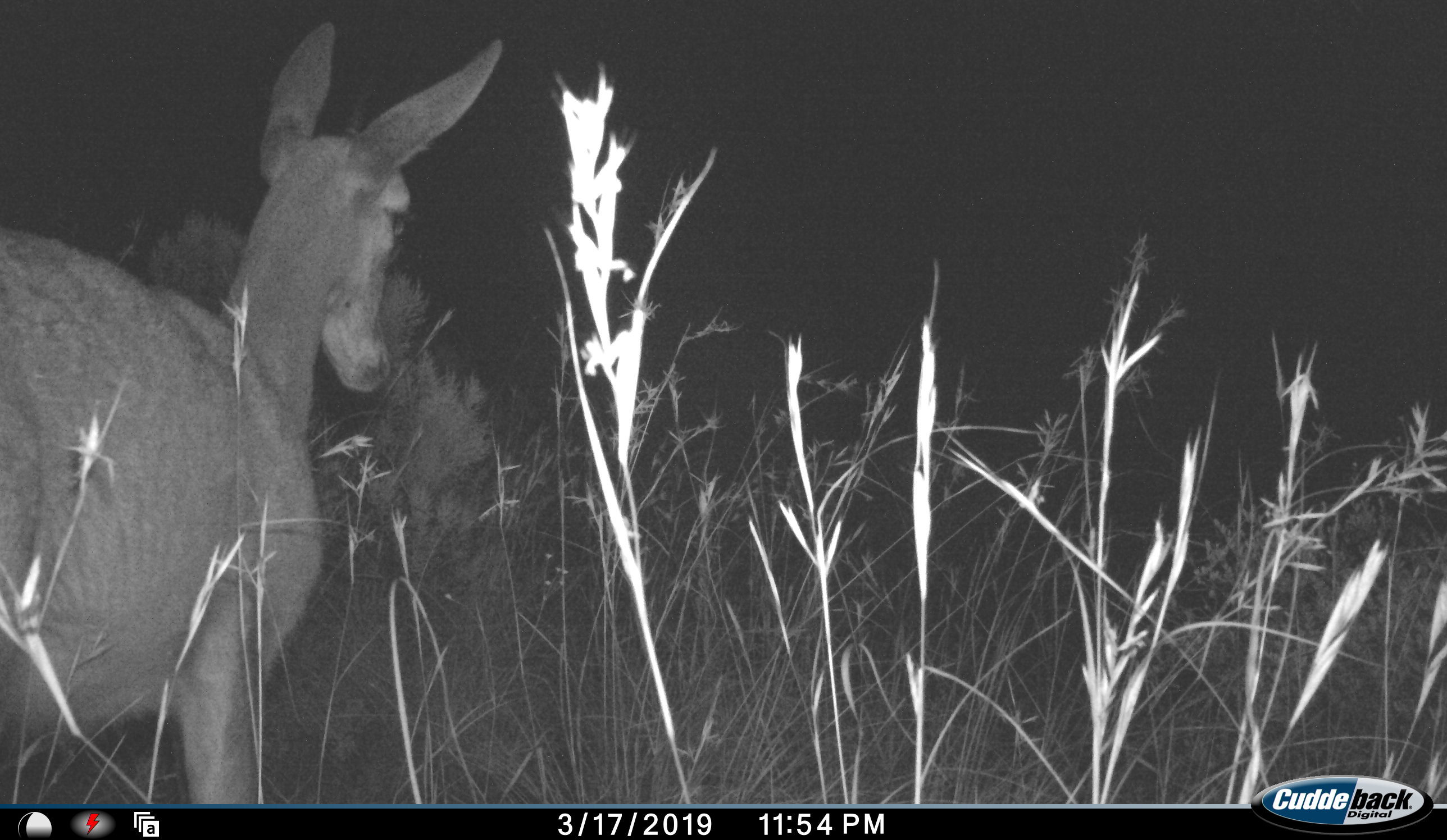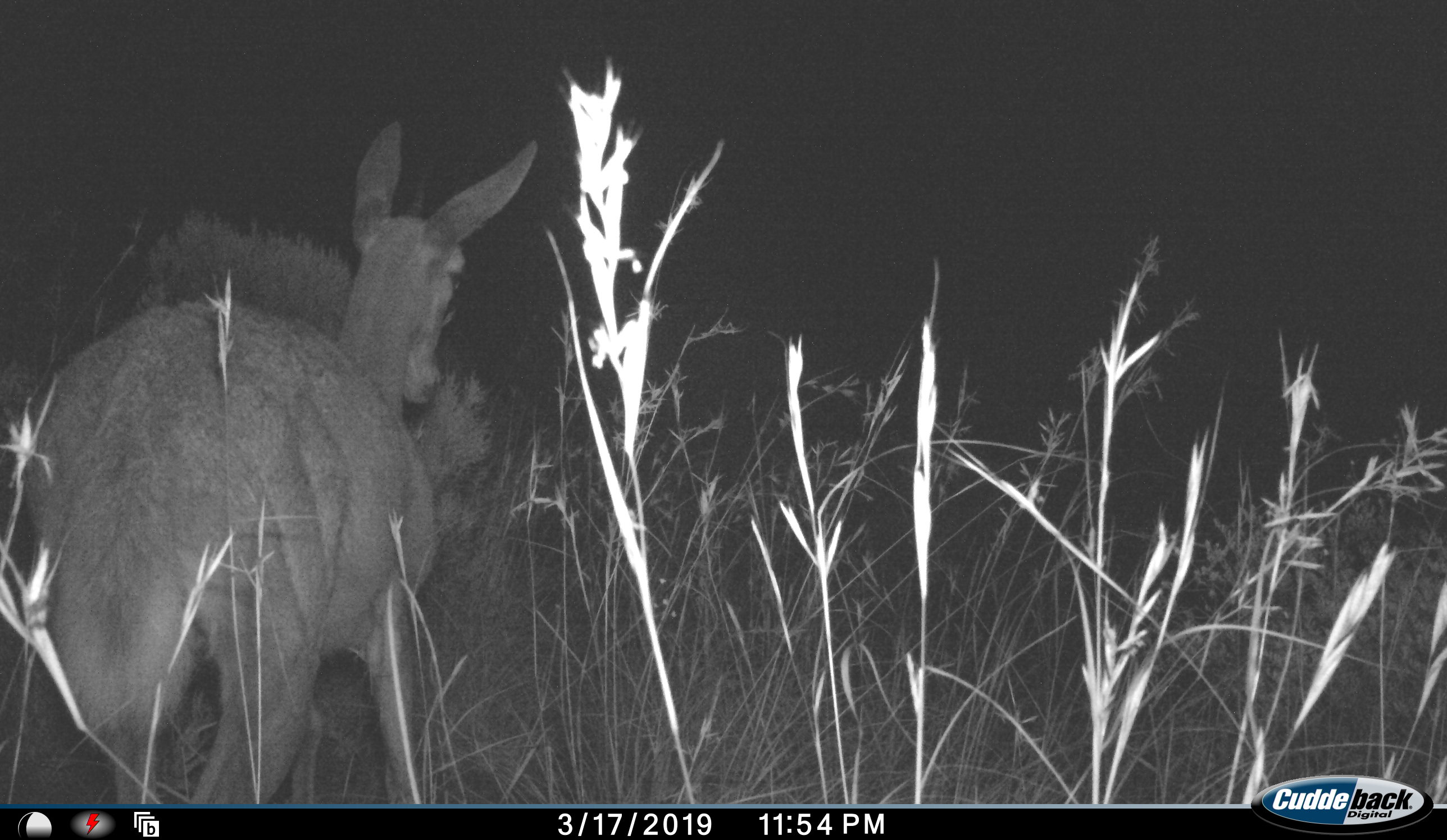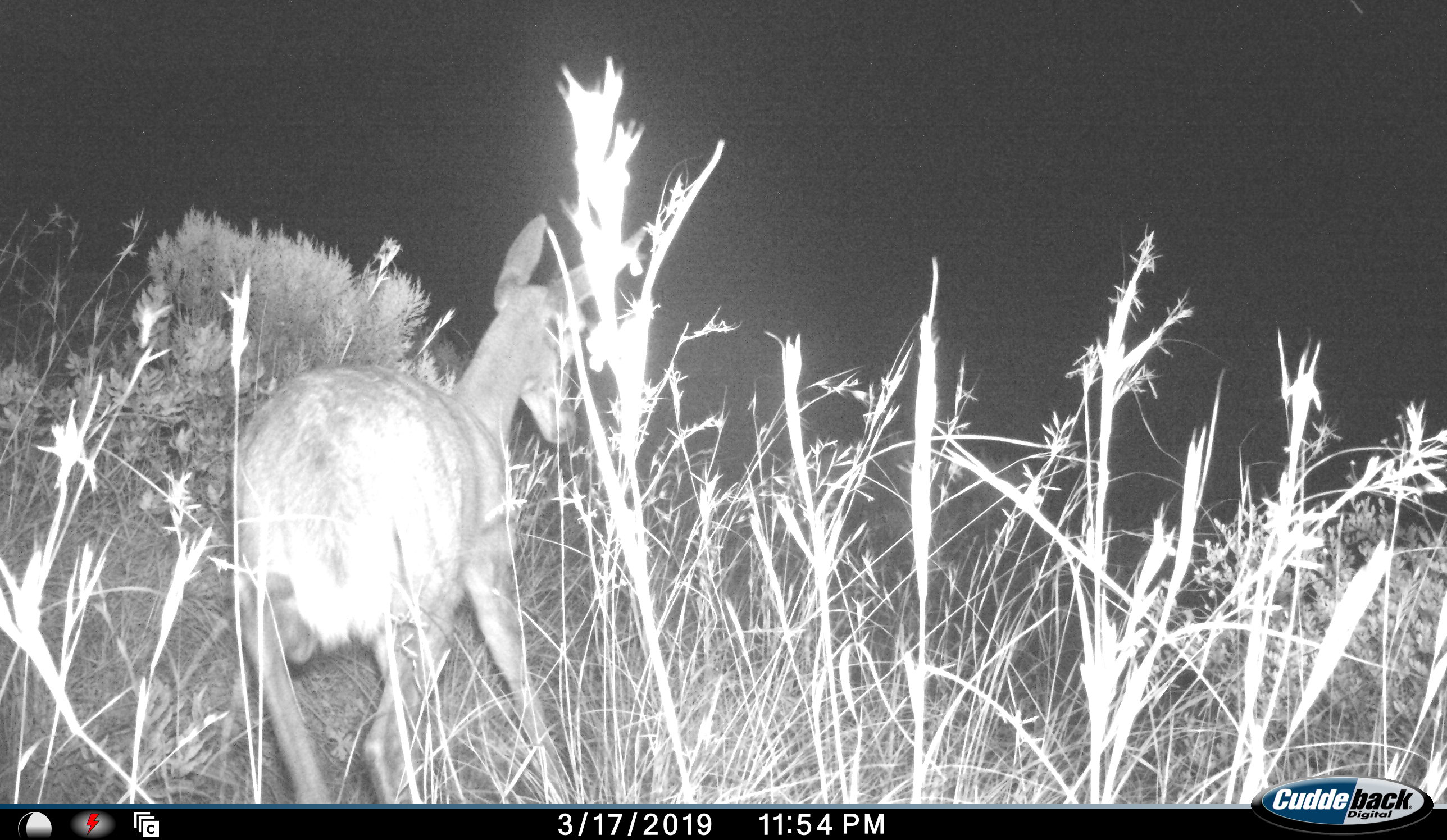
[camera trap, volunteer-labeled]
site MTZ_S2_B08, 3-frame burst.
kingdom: Animalia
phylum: Chordata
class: Mammalia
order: Artiodactyla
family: Bovidae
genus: Pelea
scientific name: Pelea capreolus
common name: grey rhebok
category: rhebokgrey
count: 1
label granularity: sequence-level